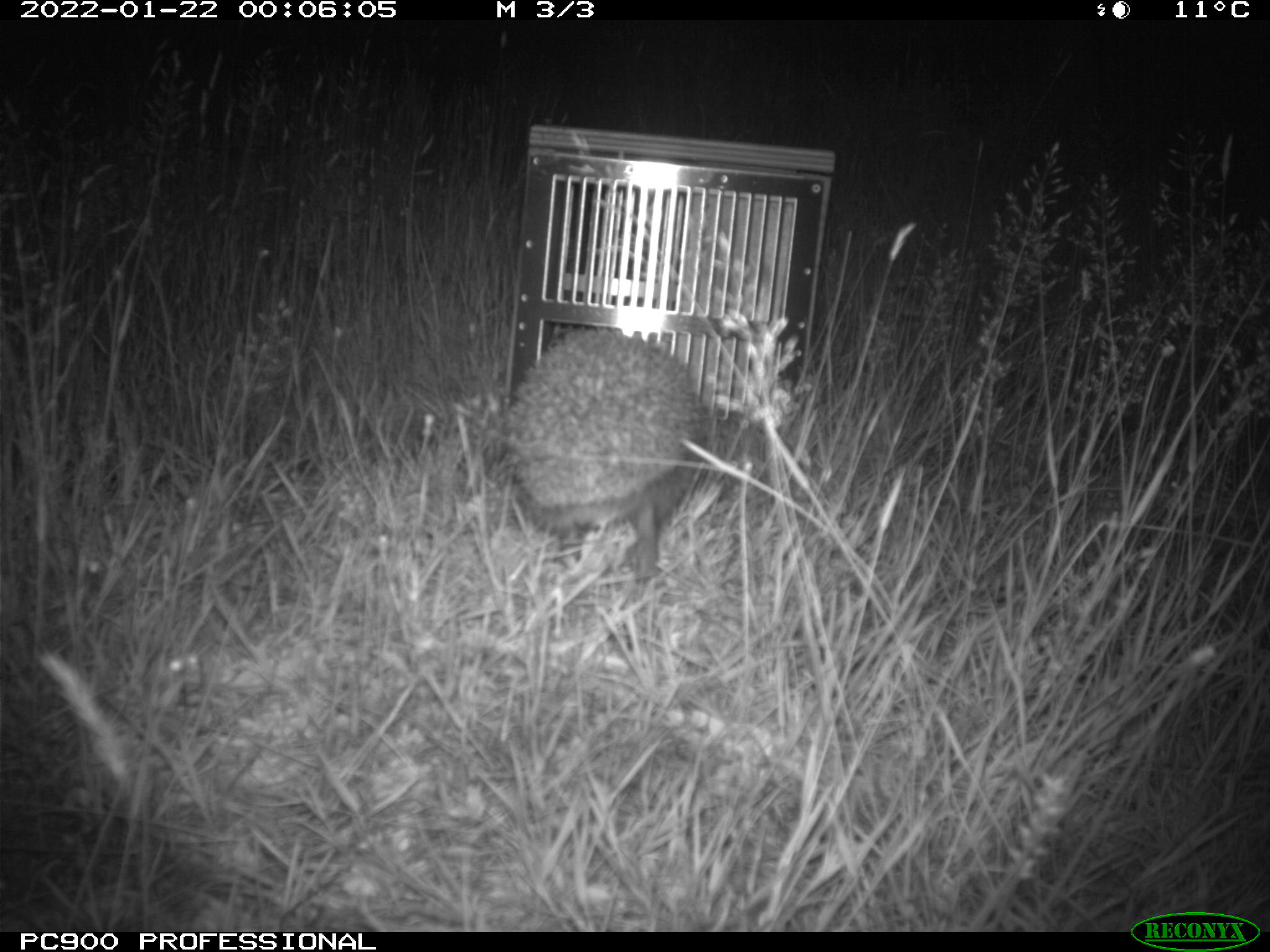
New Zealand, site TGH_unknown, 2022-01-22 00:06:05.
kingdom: Animalia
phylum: Chordata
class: Mammalia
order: Eulipotyphla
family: Erinaceidae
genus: Erinaceus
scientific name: Erinaceus europaeus europaeus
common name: european hedgehog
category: hedgehog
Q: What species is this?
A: Hedgehog (european hedgehog) (Erinaceus europaeus europaeus).